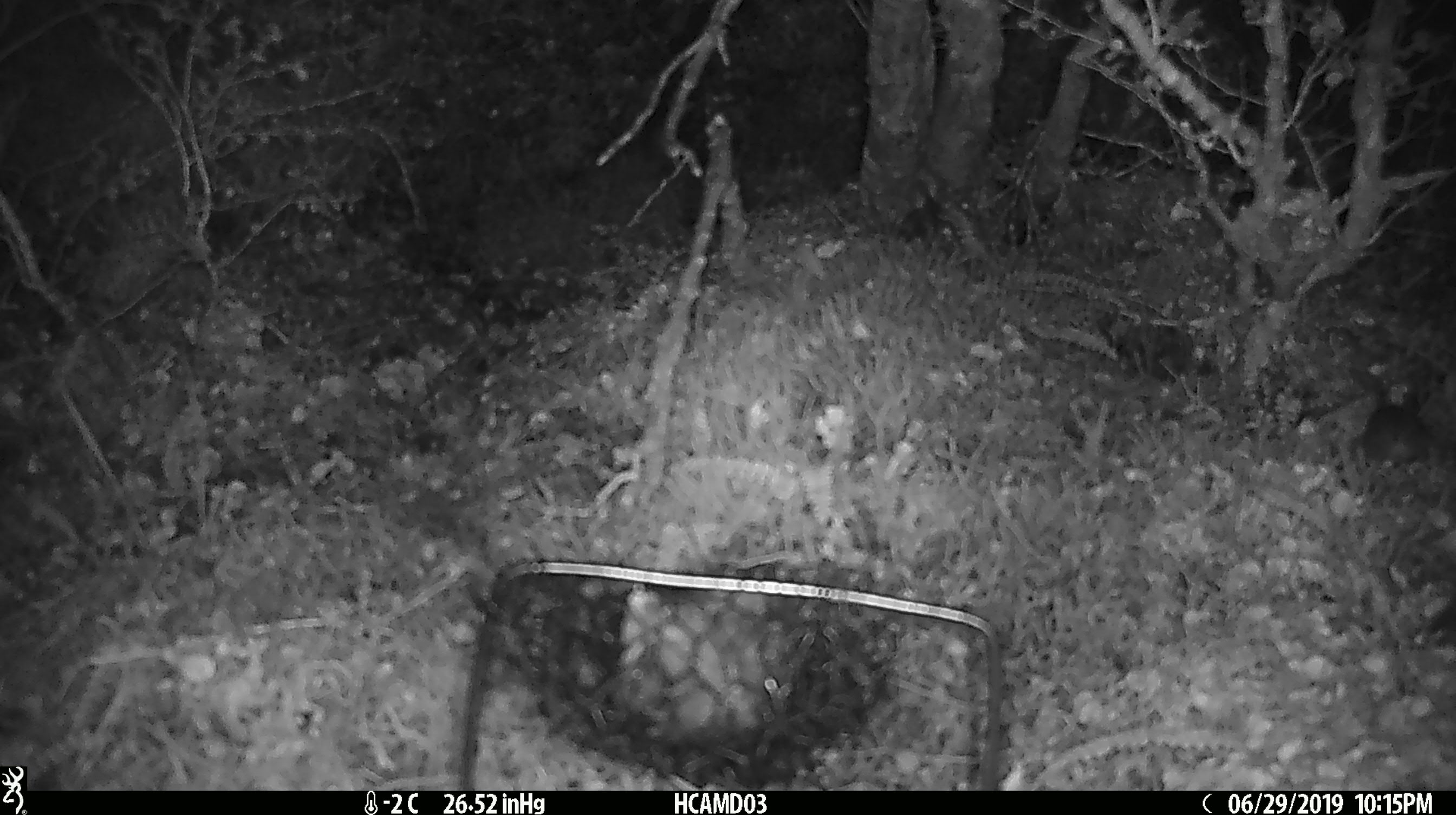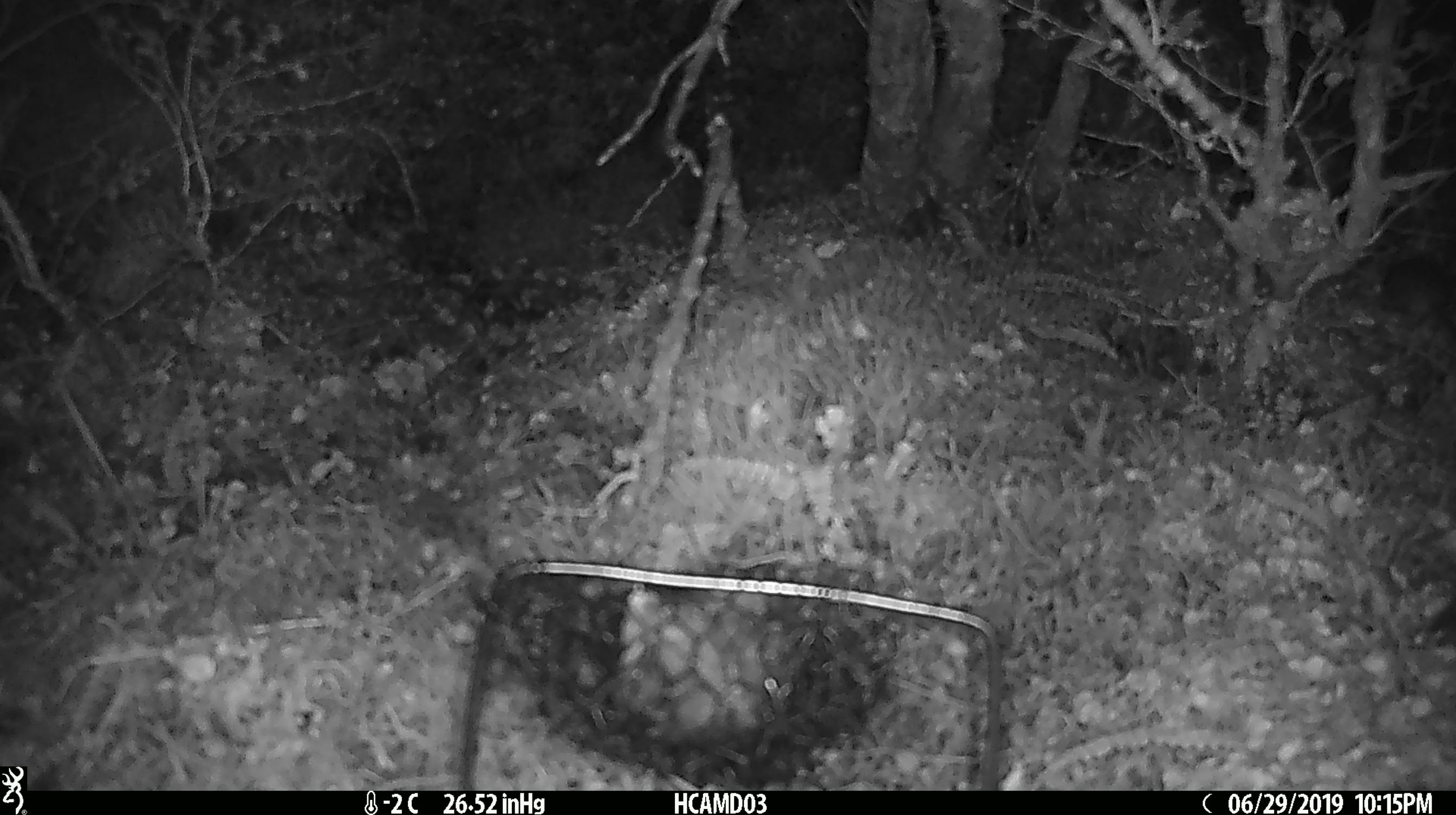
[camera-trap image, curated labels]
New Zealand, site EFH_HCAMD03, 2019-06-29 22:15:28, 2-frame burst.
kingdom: Animalia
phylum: Chordata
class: Mammalia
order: Rodentia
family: Muridae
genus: Mus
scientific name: Mus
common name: mouse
Mouse (Mus).